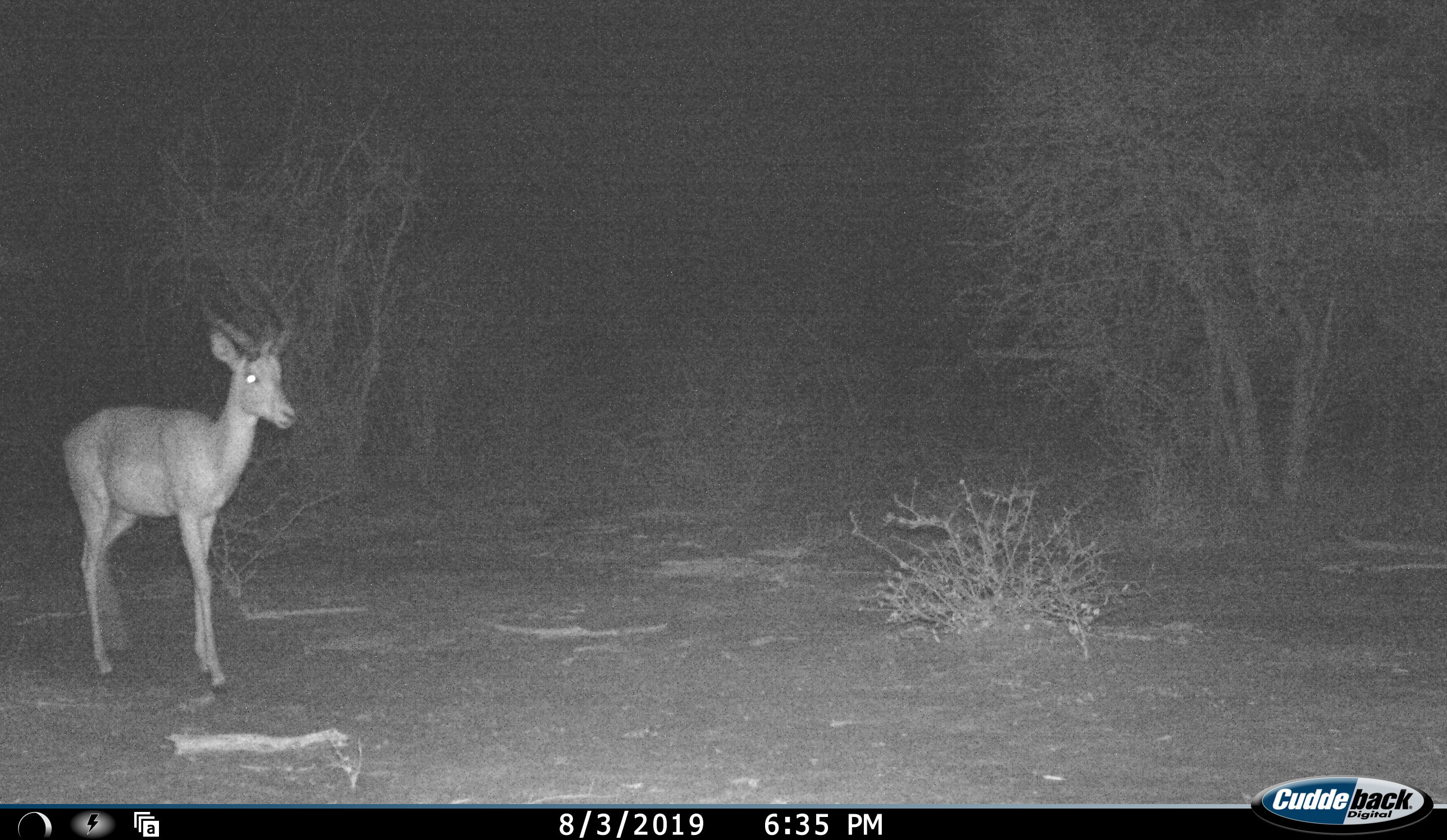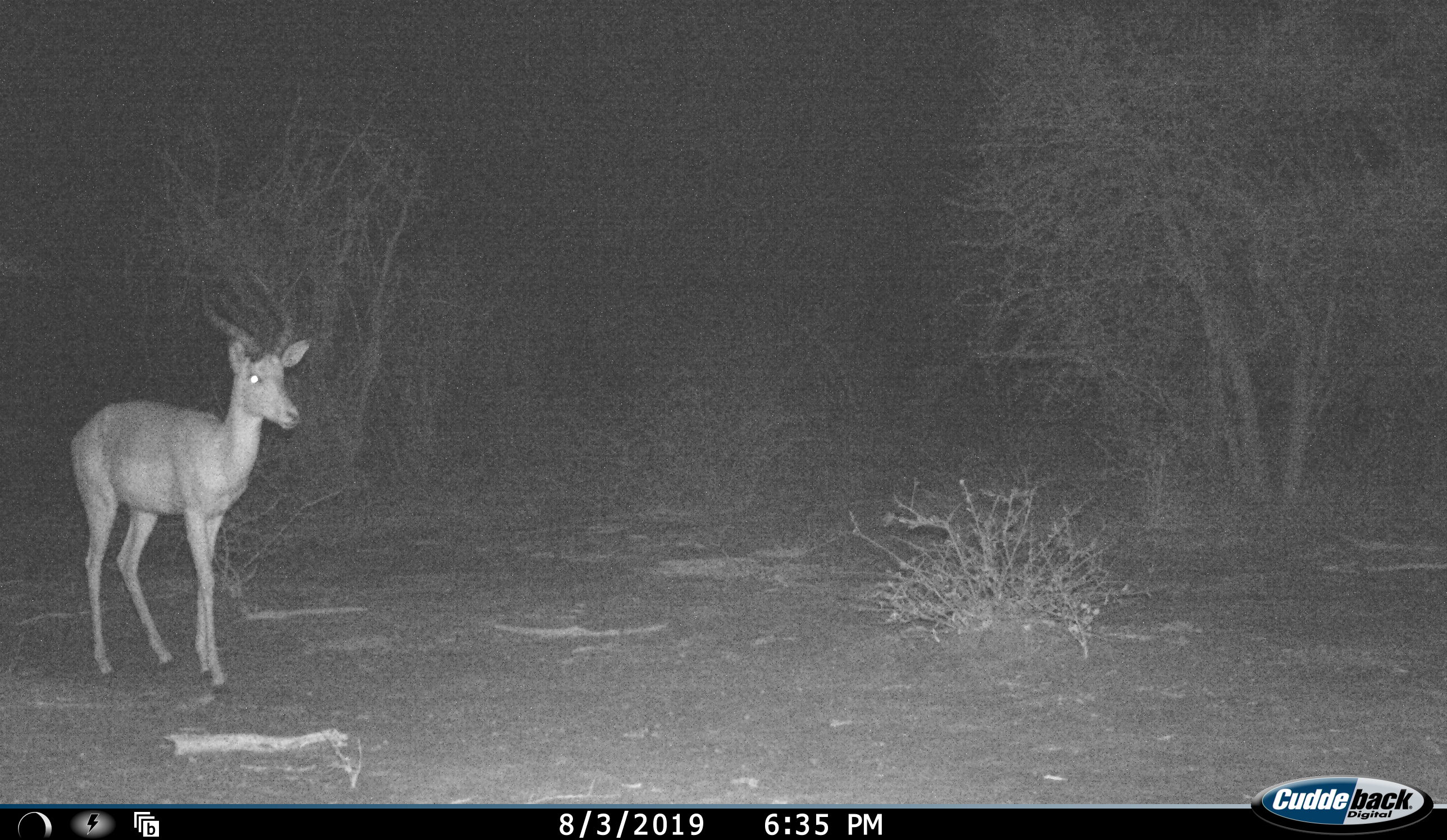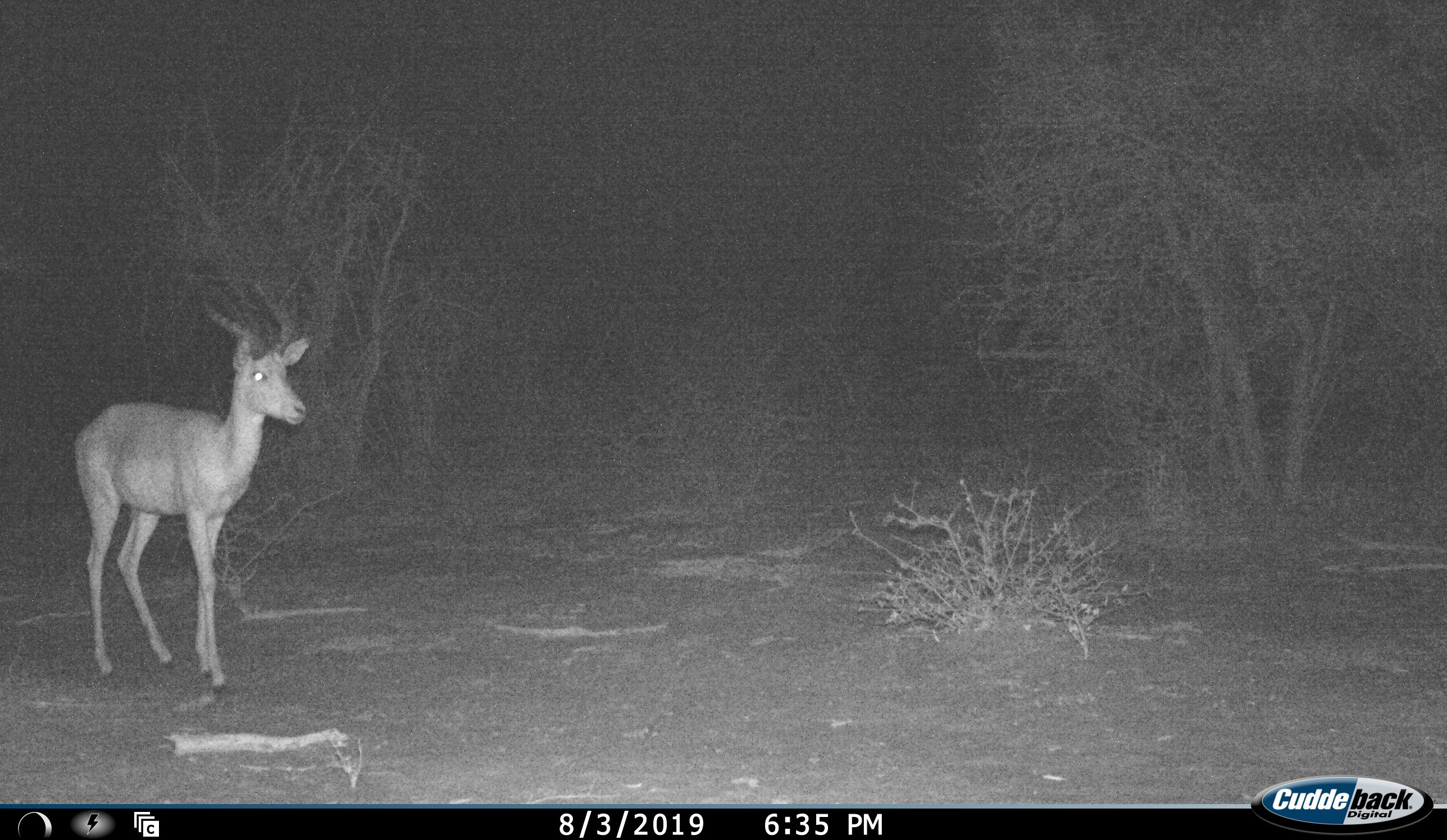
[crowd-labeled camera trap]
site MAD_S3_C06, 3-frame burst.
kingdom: Animalia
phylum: Chordata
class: Mammalia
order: Artiodactyla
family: Bovidae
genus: Aepyceros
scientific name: Aepyceros melampus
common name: impala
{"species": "impala (Aepyceros melampus)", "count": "1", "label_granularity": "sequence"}